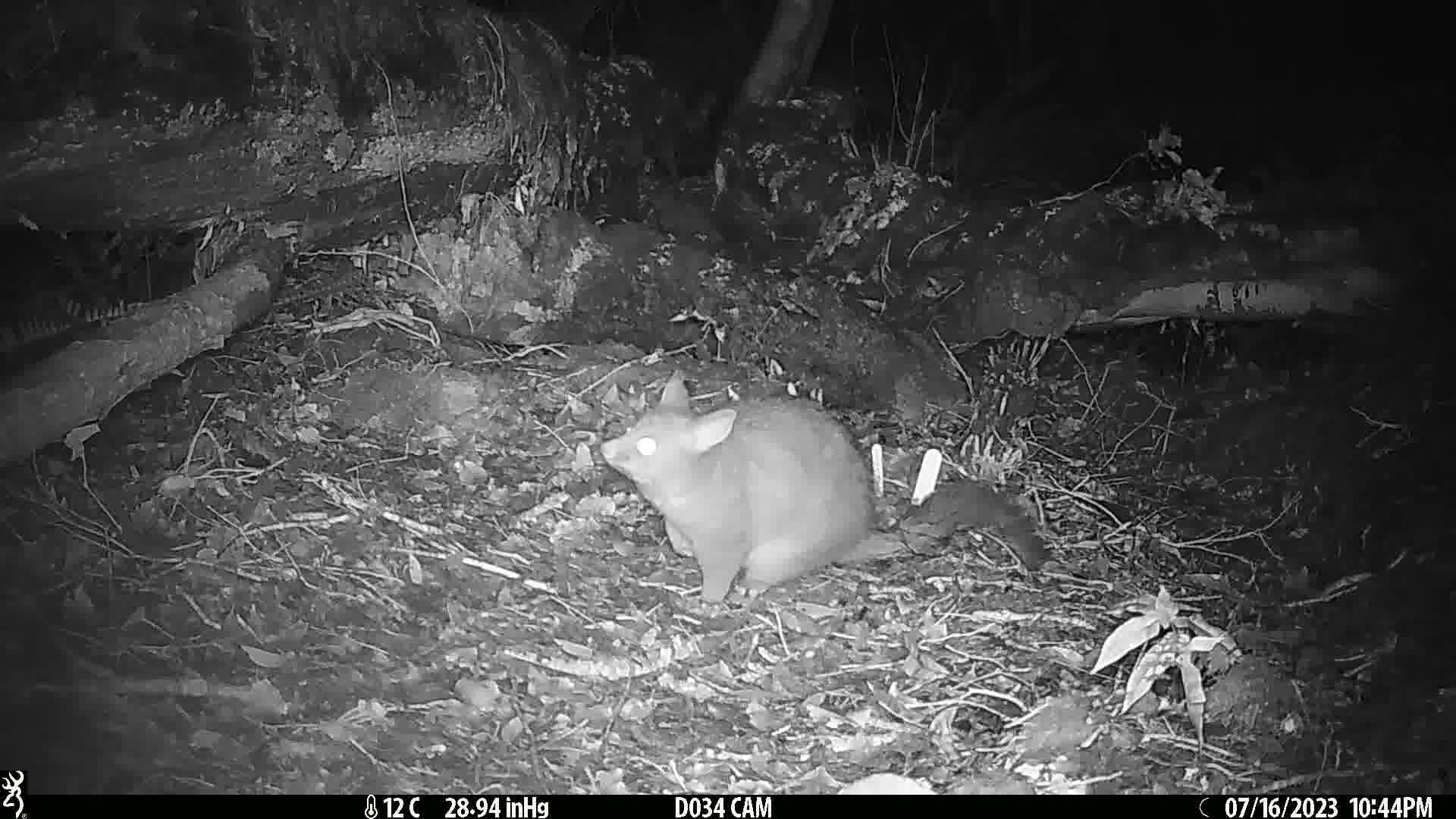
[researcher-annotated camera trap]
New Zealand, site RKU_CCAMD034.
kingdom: Animalia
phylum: Chordata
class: Mammalia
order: Diprotodontia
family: Phalangeridae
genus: Trichosurus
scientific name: Trichosurus vulpecula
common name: common brushtail possum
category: possum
Possum (common brushtail possum) (Trichosurus vulpecula).